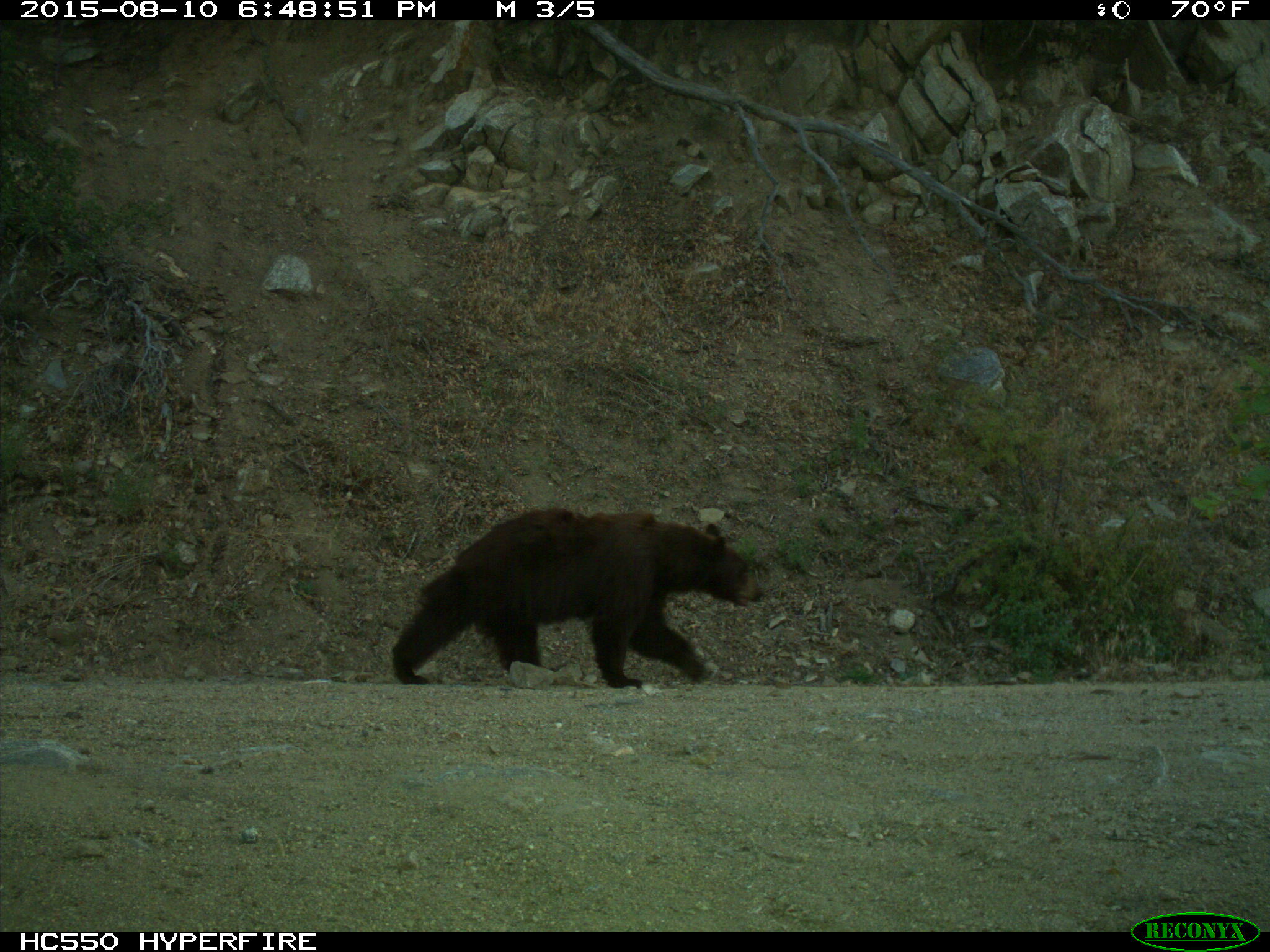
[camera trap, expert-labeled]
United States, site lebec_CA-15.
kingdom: Animalia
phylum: Chordata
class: Mammalia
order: Carnivora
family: Ursidae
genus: Ursus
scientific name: Ursus americanus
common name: american black bear